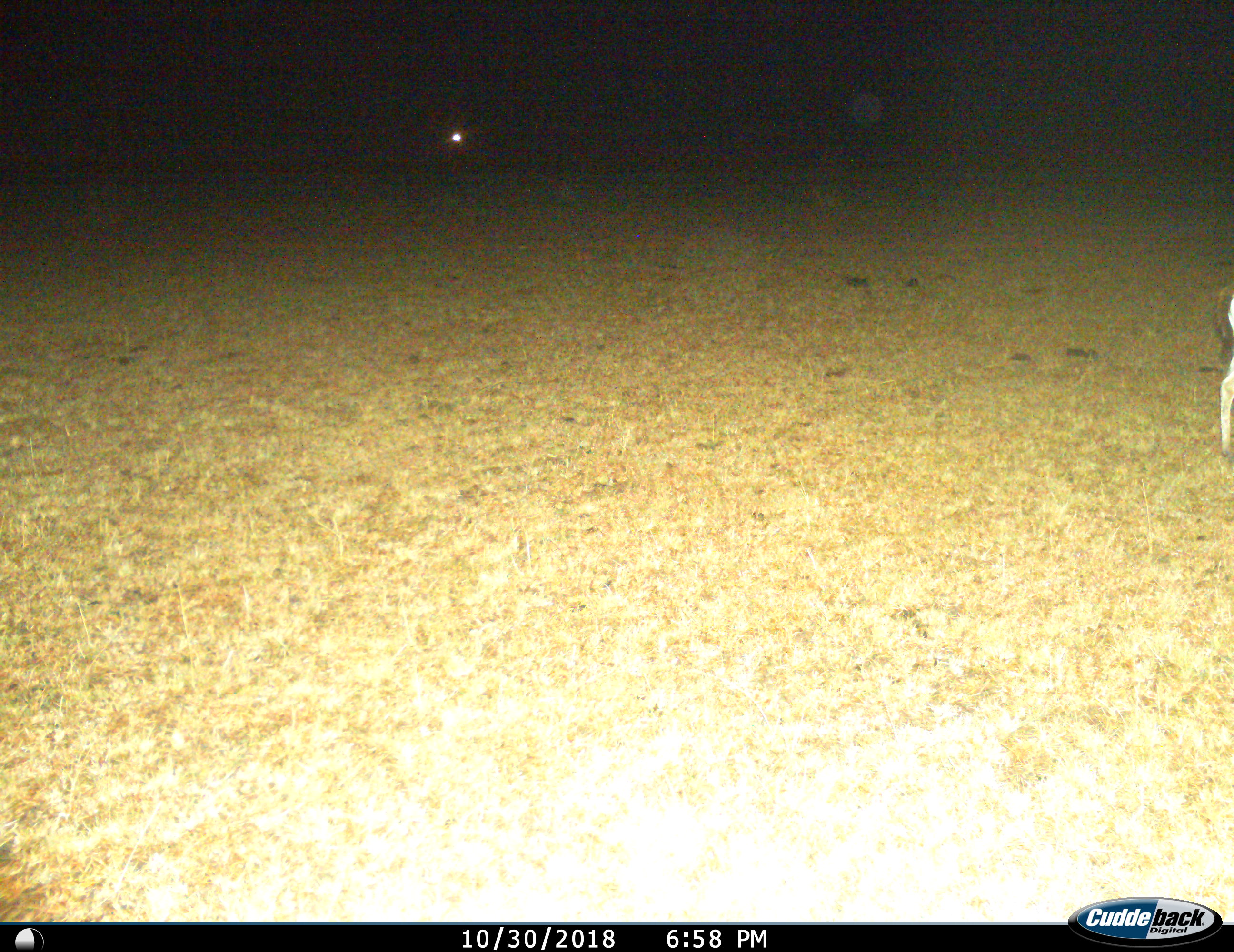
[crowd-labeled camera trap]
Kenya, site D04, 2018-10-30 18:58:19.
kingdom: Animalia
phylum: Chordata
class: Mammalia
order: Artiodactyla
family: Bovidae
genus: Eudorcas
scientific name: Eudorcas thomsonii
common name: thomson's gazelle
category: gazellethomsons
Gazellethomsons (thomson's gazelle) (Eudorcas thomsonii), count 1. Behavior (volunteer vote fractions): standing 100%, resting 0%, moving 0%, interacting 0%. Young present (vote fraction): 0%. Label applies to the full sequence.